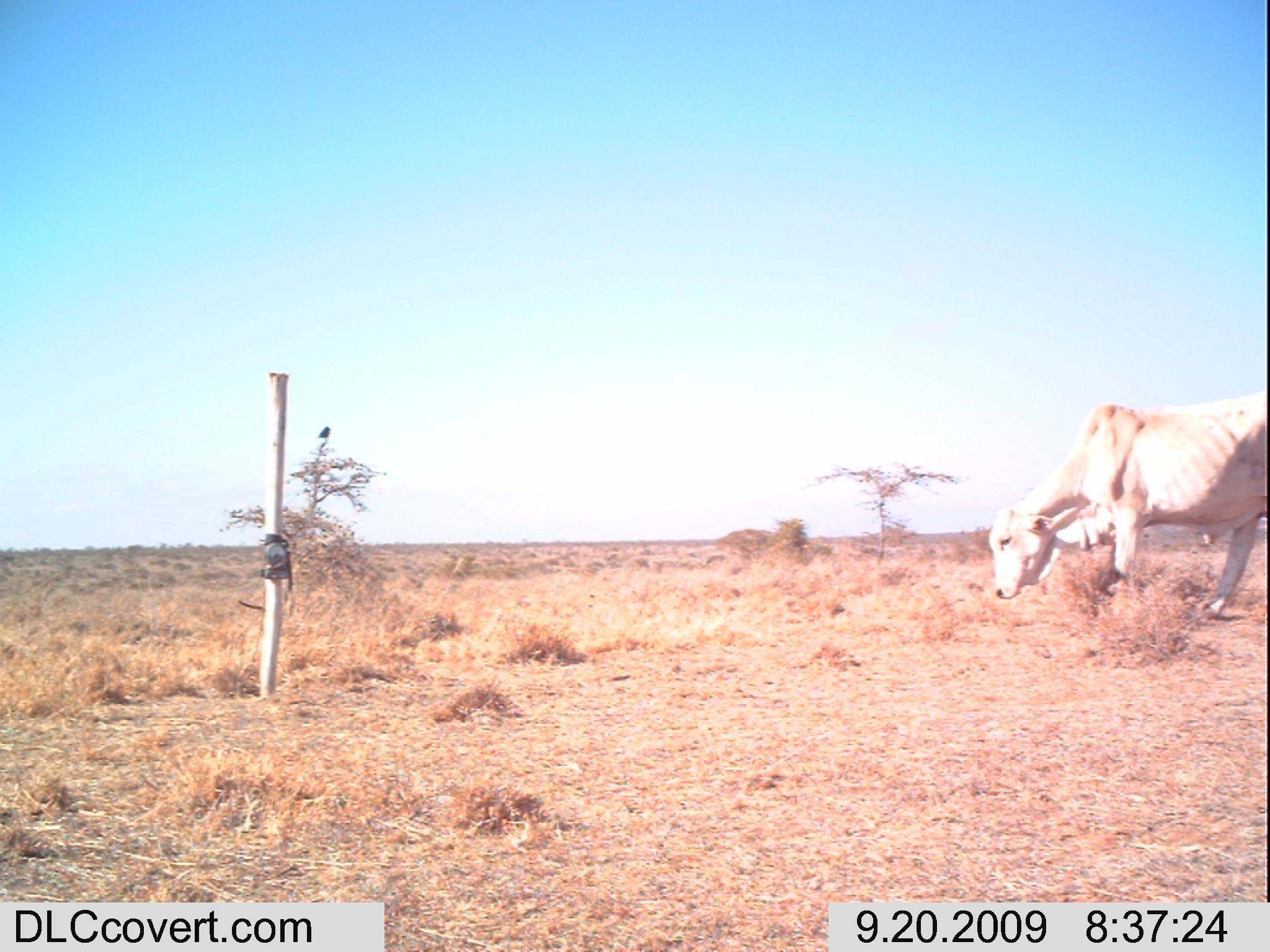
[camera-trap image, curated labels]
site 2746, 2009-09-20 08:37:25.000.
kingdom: Animalia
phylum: Chordata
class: Mammalia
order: Artiodactyla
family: Bovidae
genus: Bos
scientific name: Bos taurus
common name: domestic cattle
Bos taurus (domestic cattle), count 1.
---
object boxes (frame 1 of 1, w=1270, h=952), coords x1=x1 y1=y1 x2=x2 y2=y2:
bos taurus: x1=985 y1=389 x2=1270 y2=621